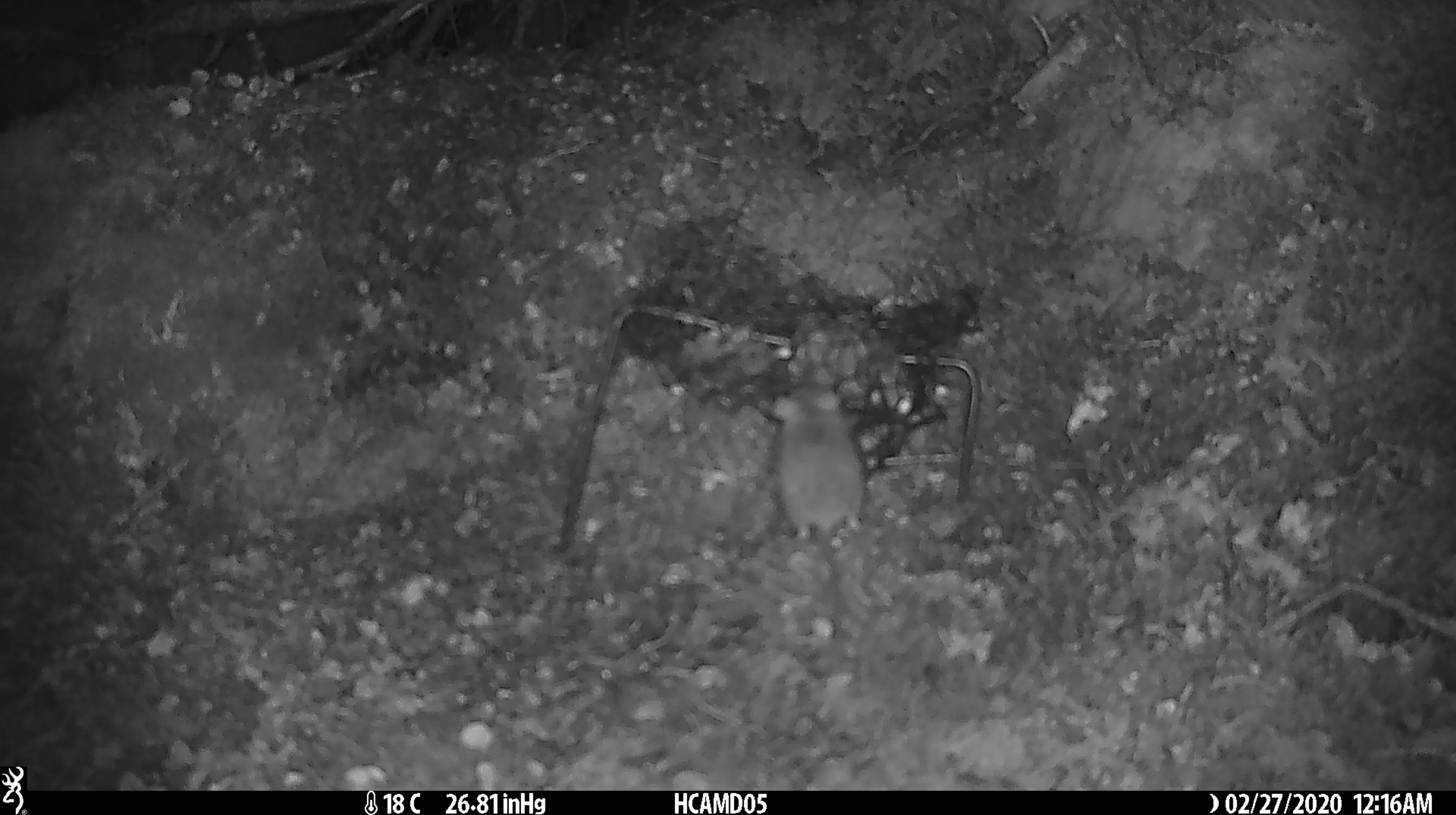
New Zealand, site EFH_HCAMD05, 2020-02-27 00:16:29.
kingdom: Animalia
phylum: Chordata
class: Mammalia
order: Rodentia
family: Muridae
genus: Mus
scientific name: Mus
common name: mouse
Mouse (Mus).